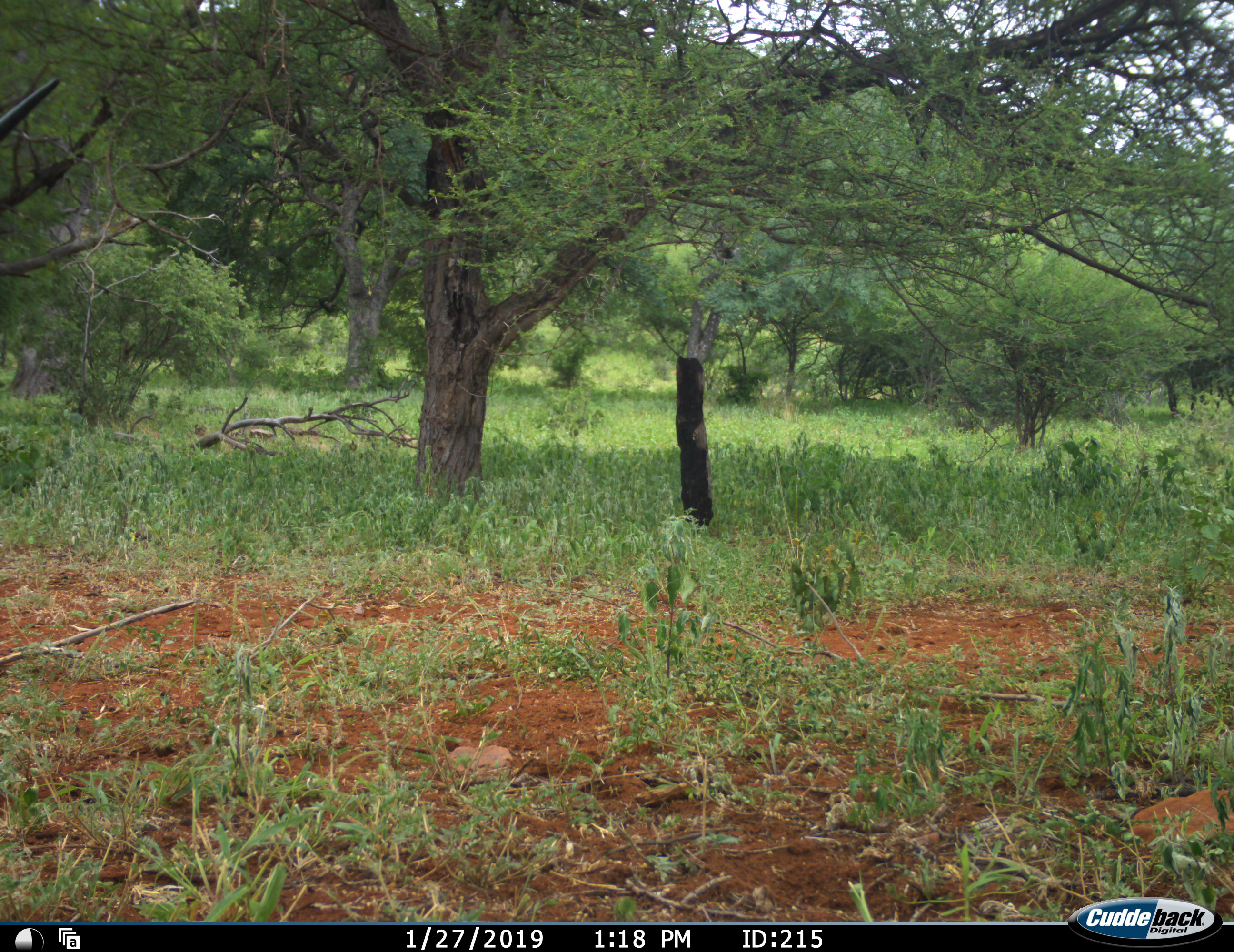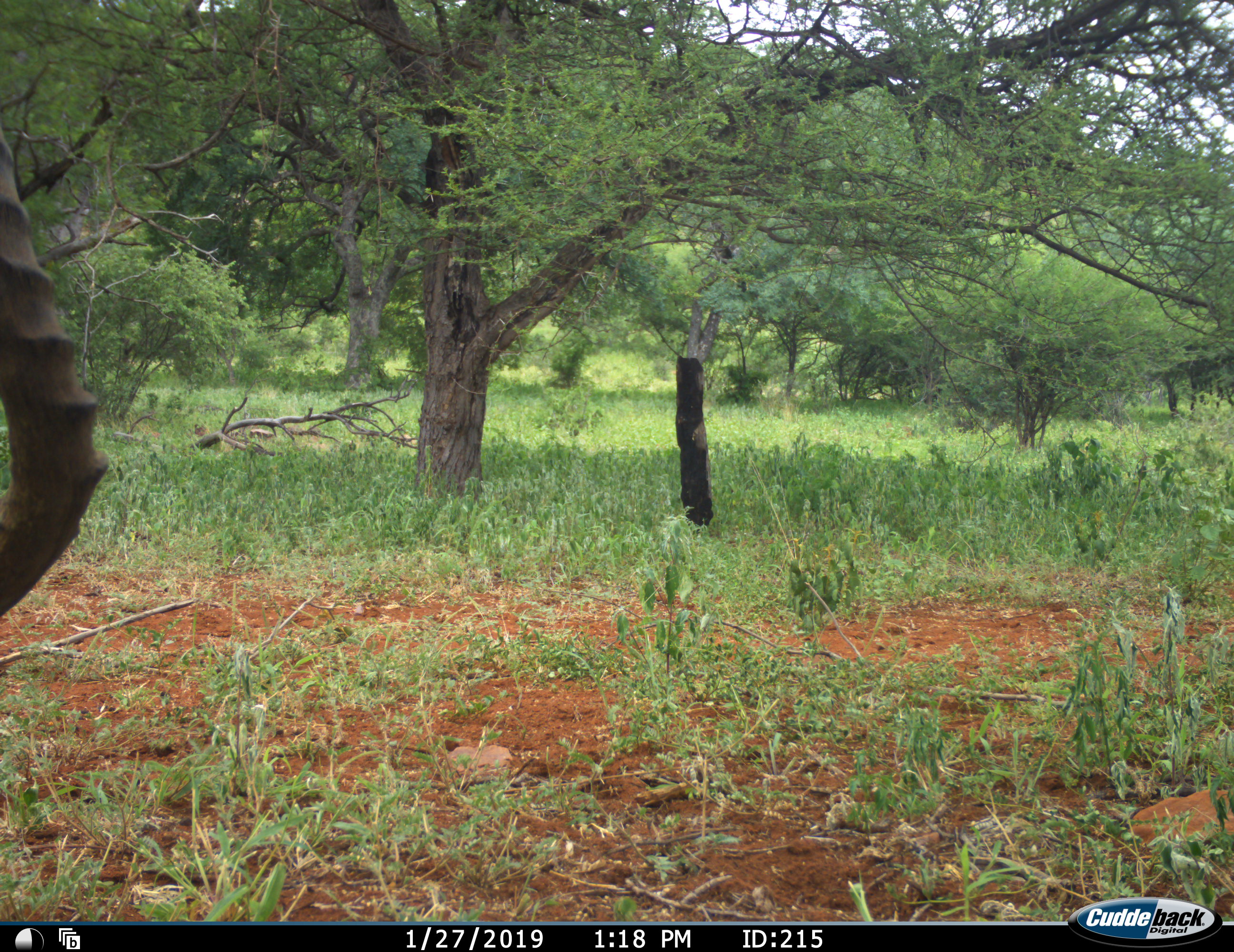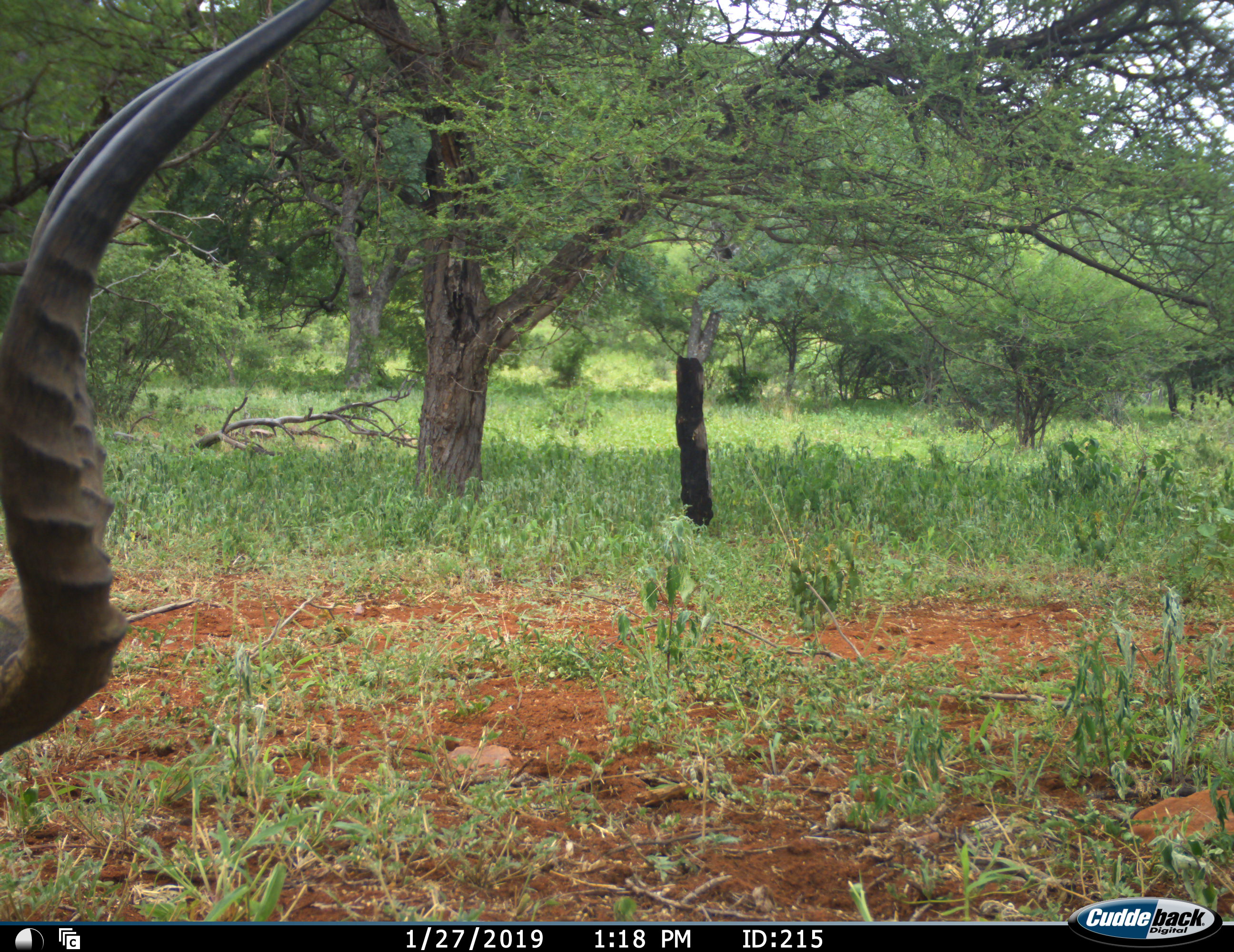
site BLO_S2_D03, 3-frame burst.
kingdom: Animalia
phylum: Chordata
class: Mammalia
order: Artiodactyla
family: Bovidae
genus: Aepyceros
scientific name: Aepyceros melampus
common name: impala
Impala (Aepyceros melampus), count 1. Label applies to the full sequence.